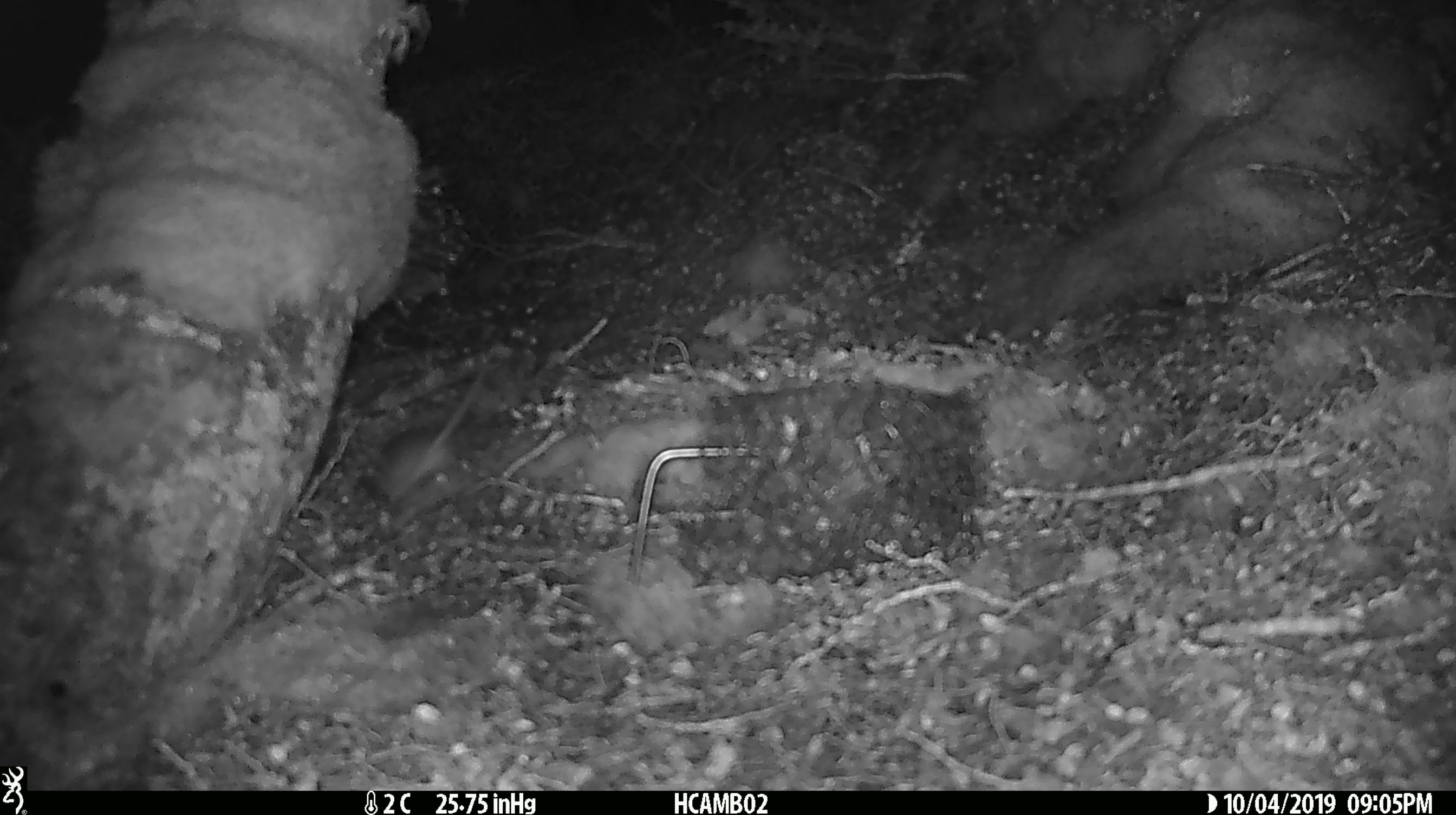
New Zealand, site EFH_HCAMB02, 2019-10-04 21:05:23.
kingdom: Animalia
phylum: Chordata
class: Mammalia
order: Rodentia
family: Muridae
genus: Mus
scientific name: Mus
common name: mouse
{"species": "mouse (Mus)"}